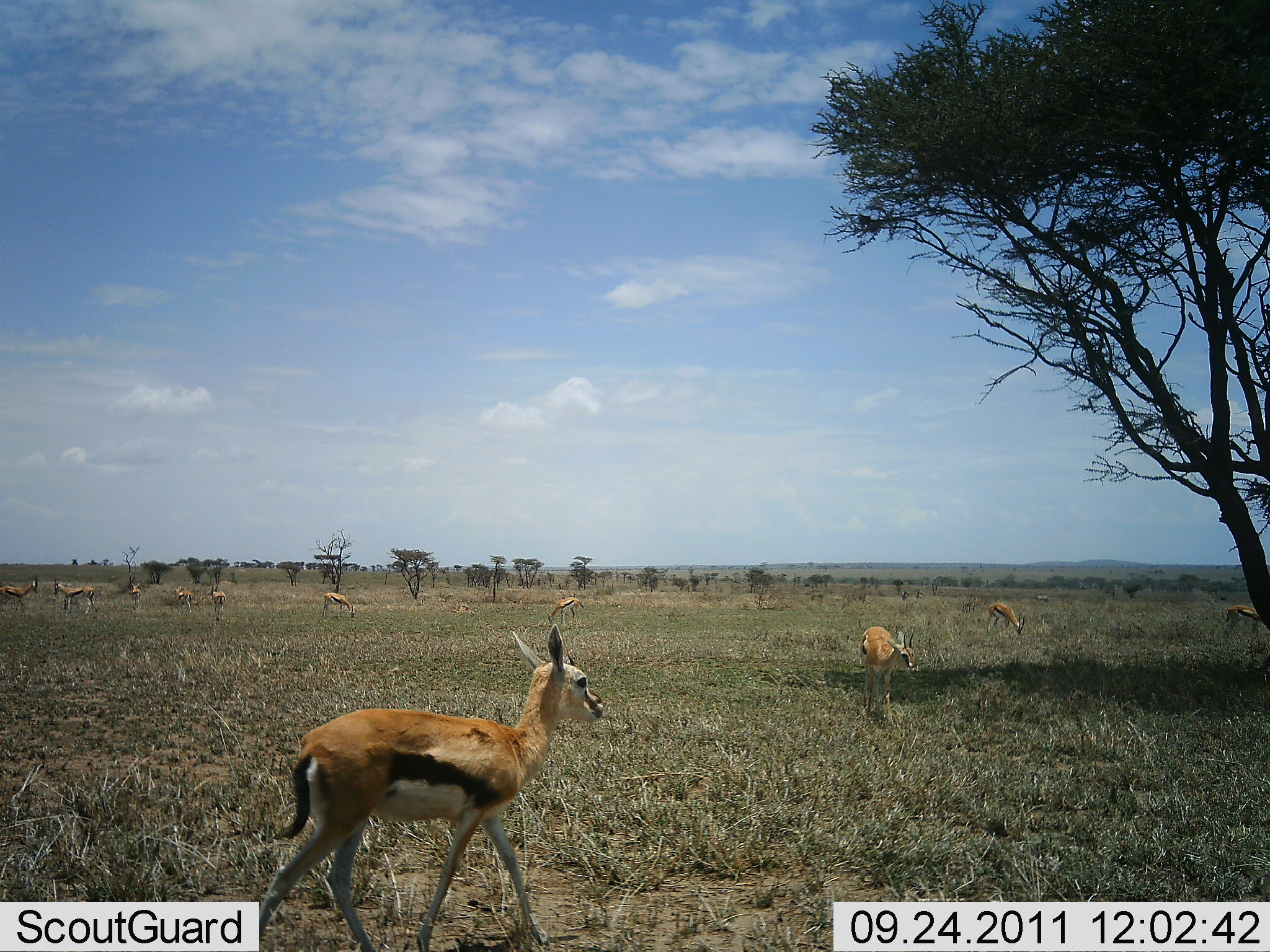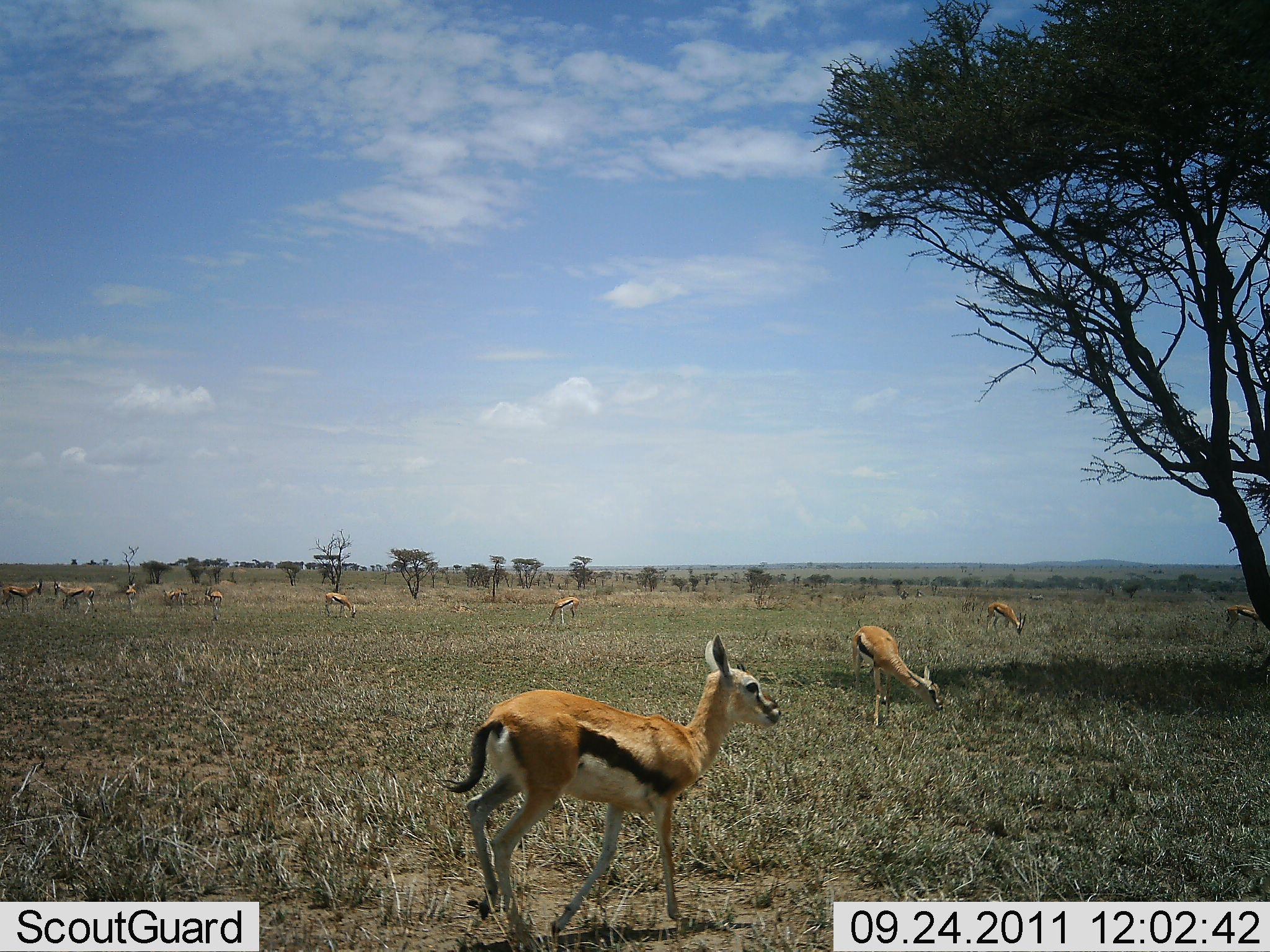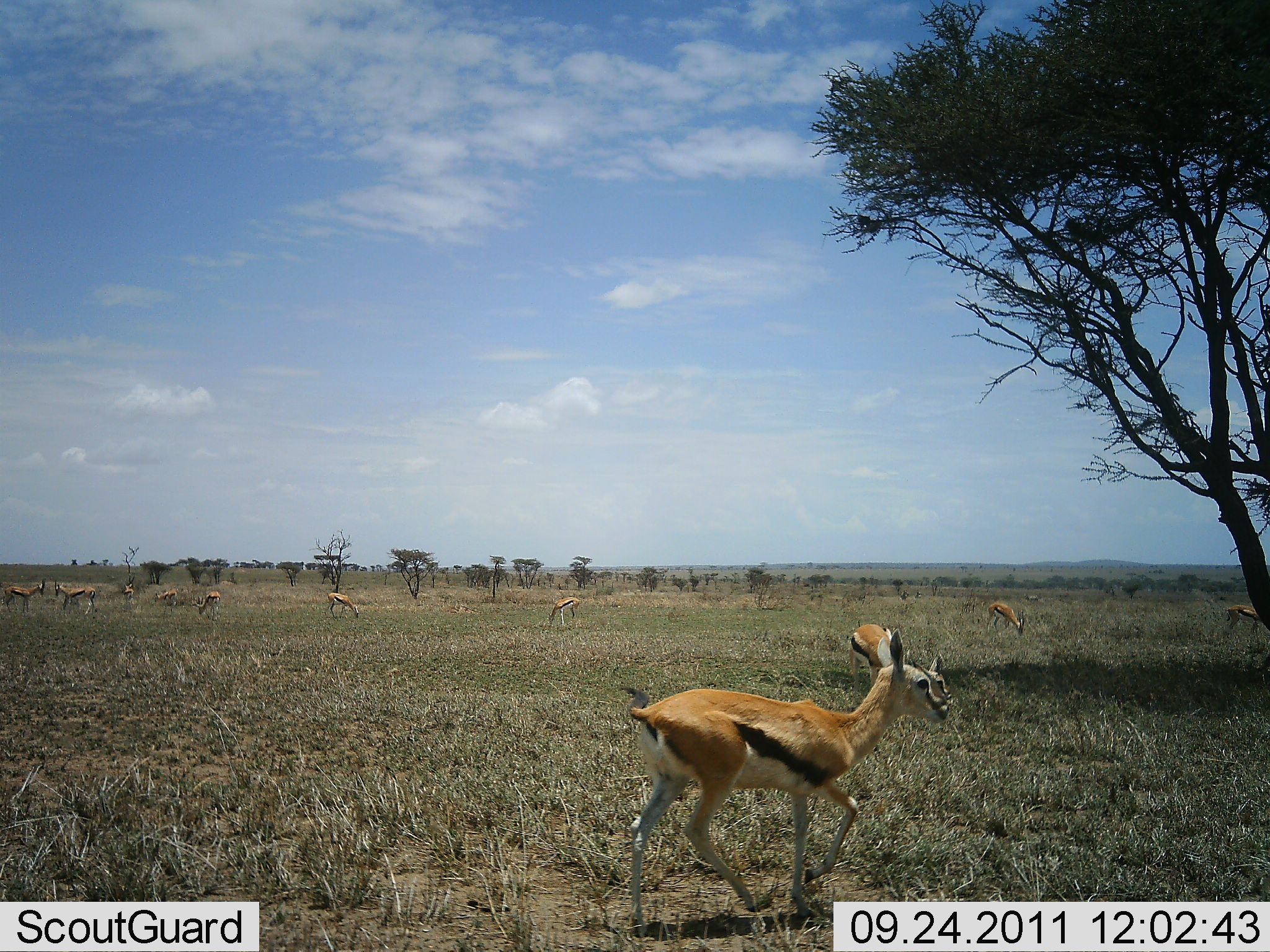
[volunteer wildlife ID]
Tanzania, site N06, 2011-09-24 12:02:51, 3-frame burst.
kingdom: Animalia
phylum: Chordata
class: Mammalia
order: Artiodactyla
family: Bovidae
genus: Eudorcas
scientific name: Eudorcas thomsonii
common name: thomson's gazelle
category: gazellethomsons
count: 11-50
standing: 71%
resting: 0%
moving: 47%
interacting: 0%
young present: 6%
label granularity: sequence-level